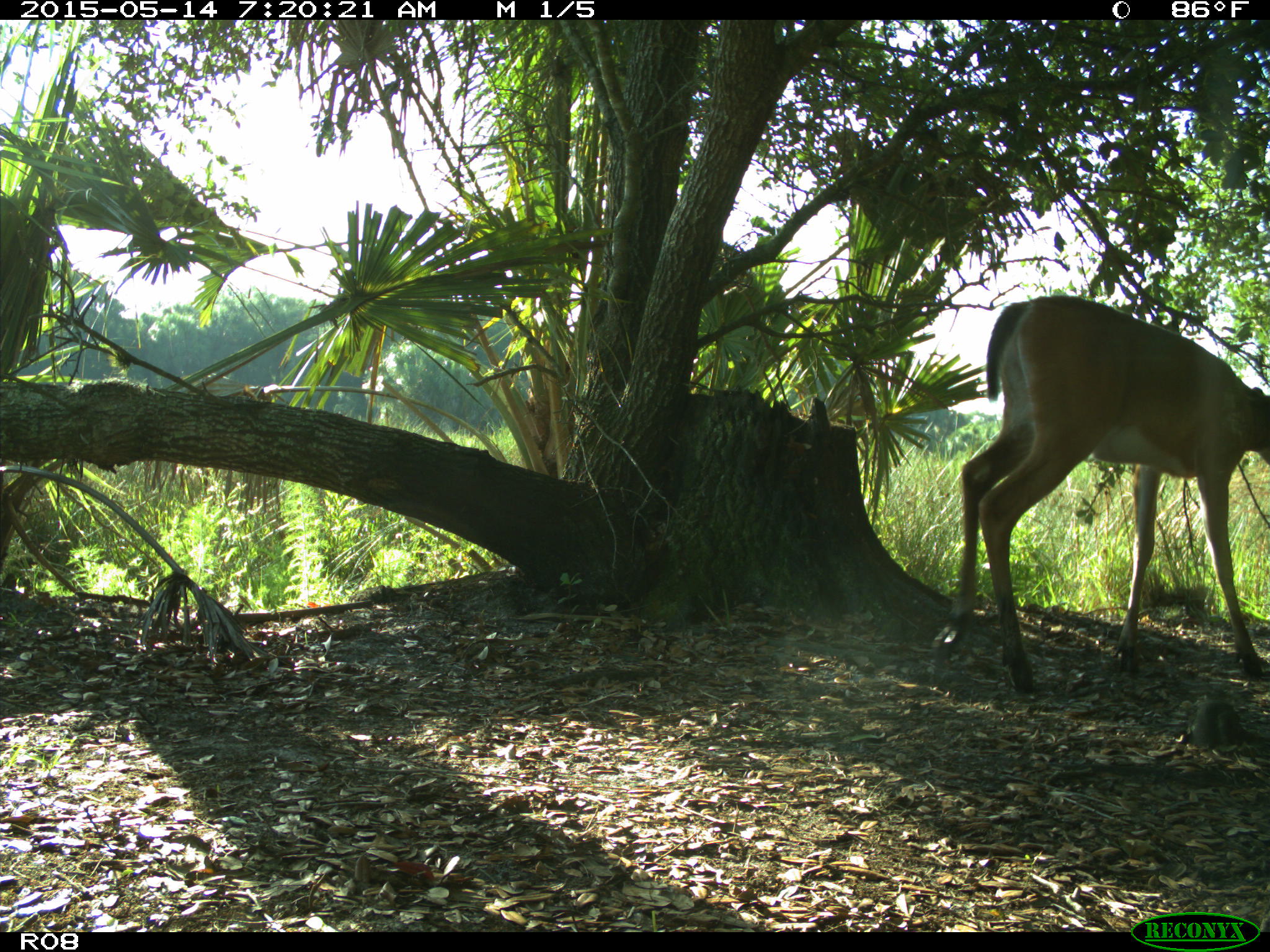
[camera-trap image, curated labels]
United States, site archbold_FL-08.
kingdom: Animalia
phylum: Chordata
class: Mammalia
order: Artiodactyla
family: Cervidae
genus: Odocoileus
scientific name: Odocoileus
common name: deer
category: unidentified deer